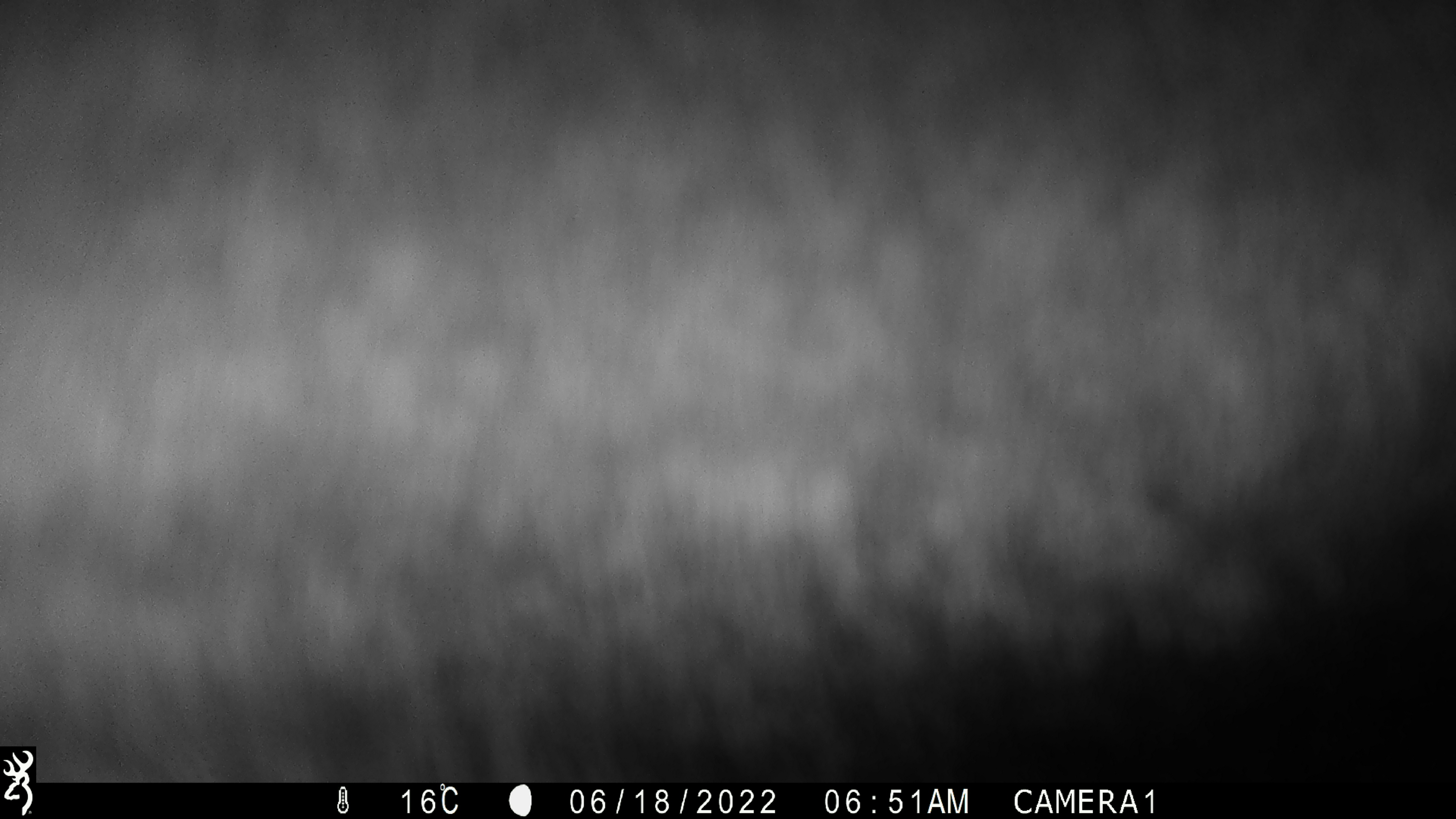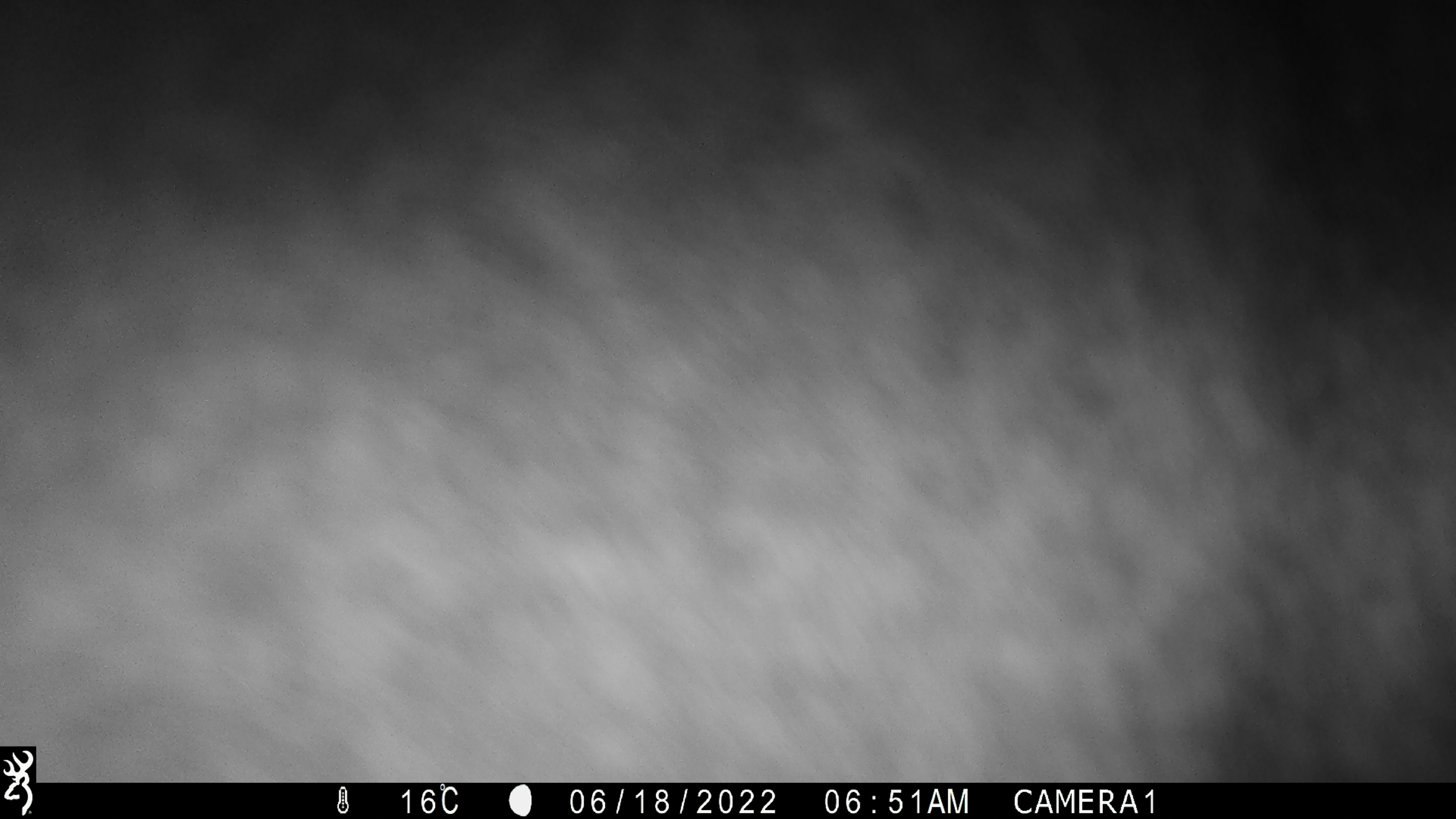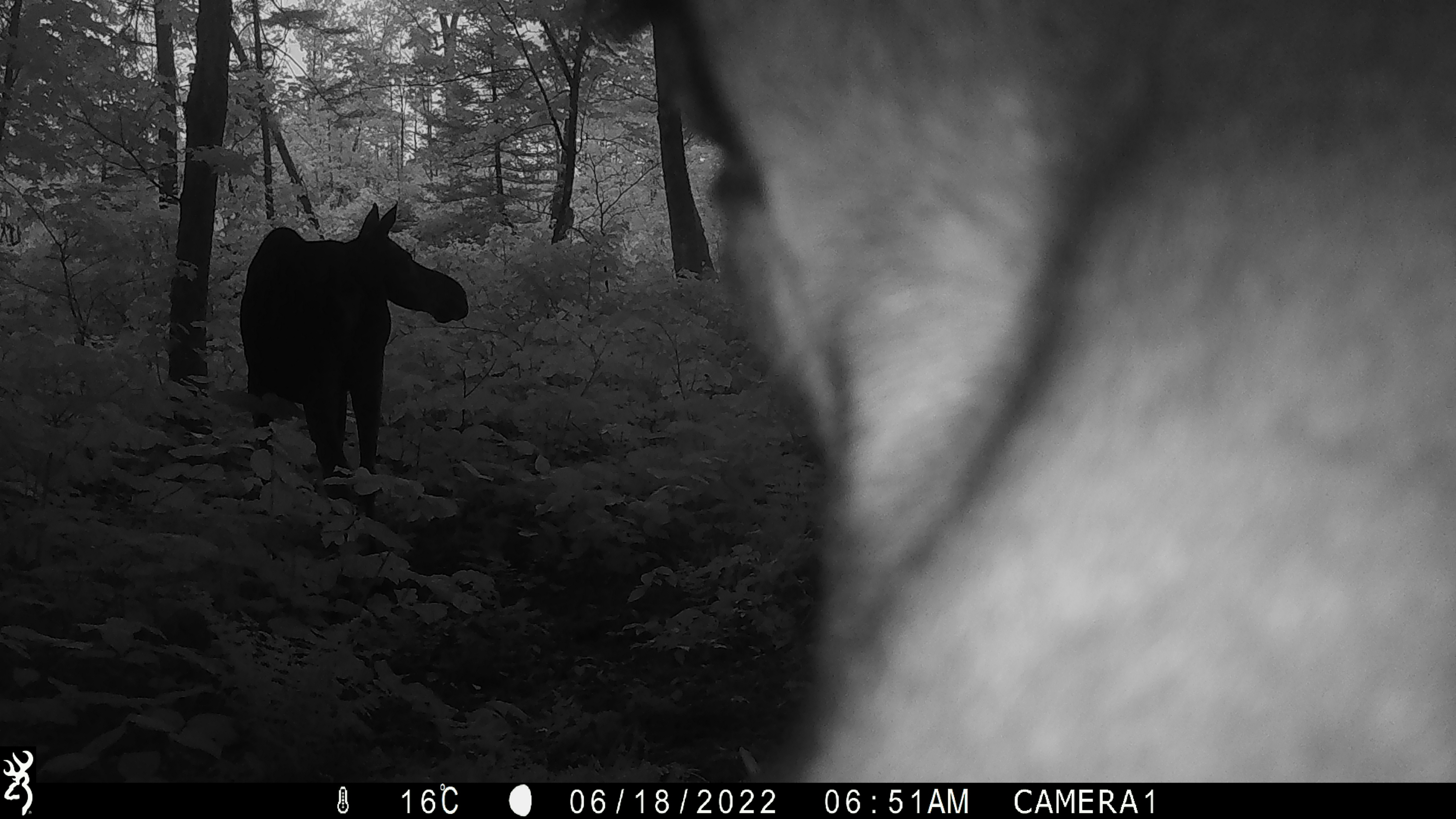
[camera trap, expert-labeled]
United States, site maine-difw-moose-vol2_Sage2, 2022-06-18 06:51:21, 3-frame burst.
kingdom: Animalia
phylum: Chordata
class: Mammalia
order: Artiodactyla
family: Cervidae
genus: Alces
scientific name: Alces alces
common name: moose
Moose (Alces alces).